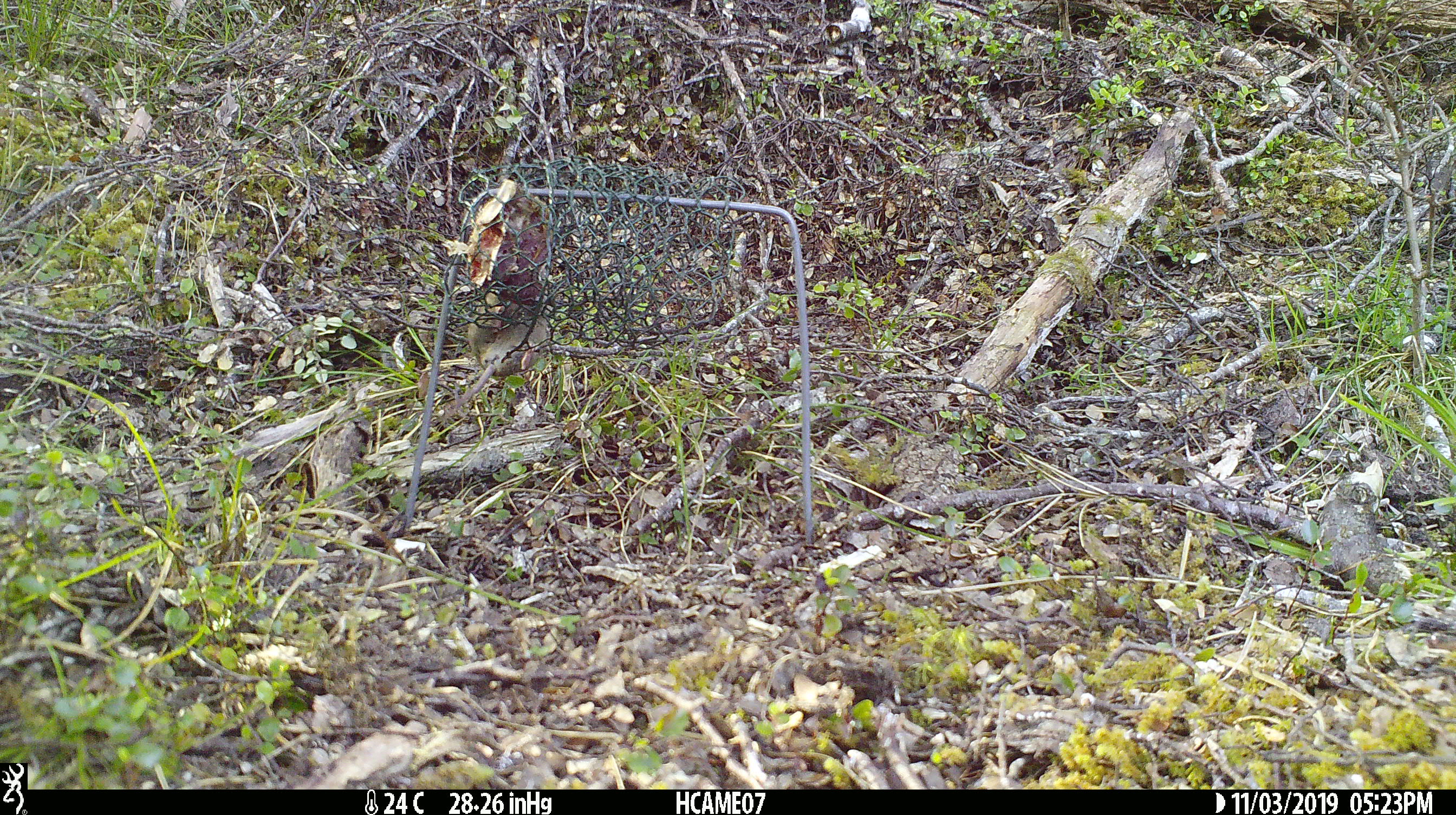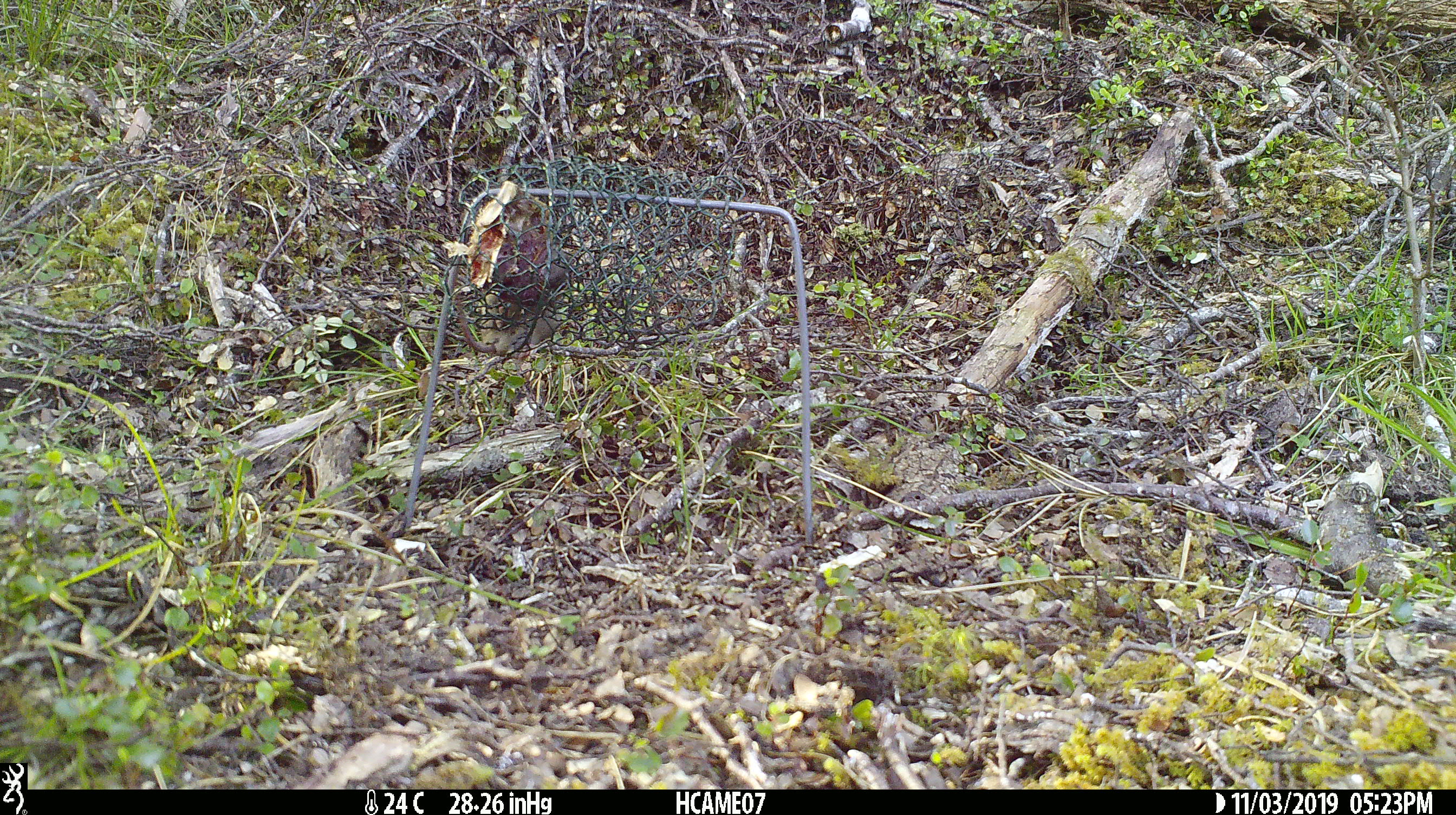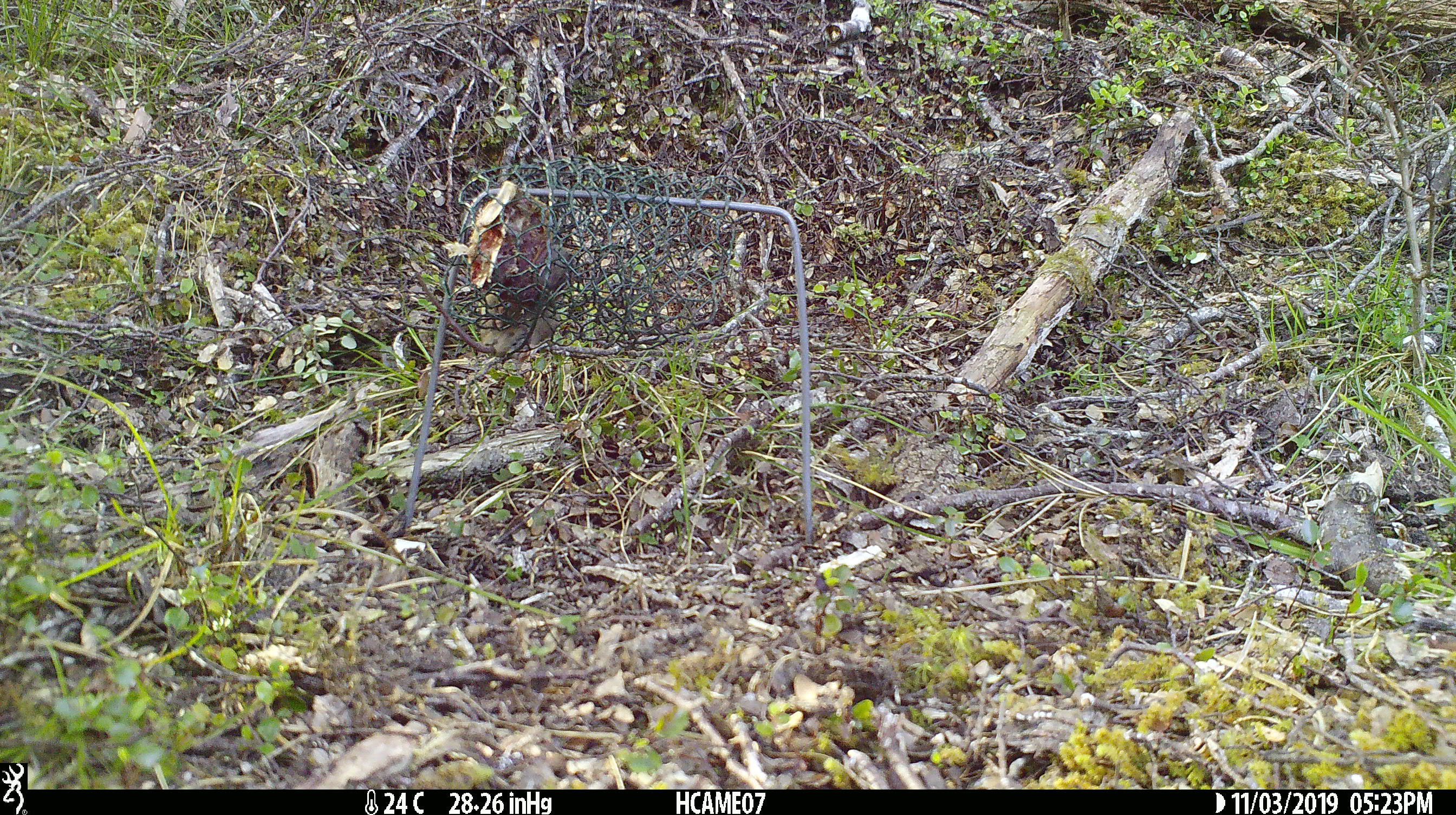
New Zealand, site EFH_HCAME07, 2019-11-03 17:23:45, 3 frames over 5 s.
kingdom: Animalia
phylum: Chordata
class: Mammalia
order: Rodentia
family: Muridae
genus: Mus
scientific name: Mus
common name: mouse